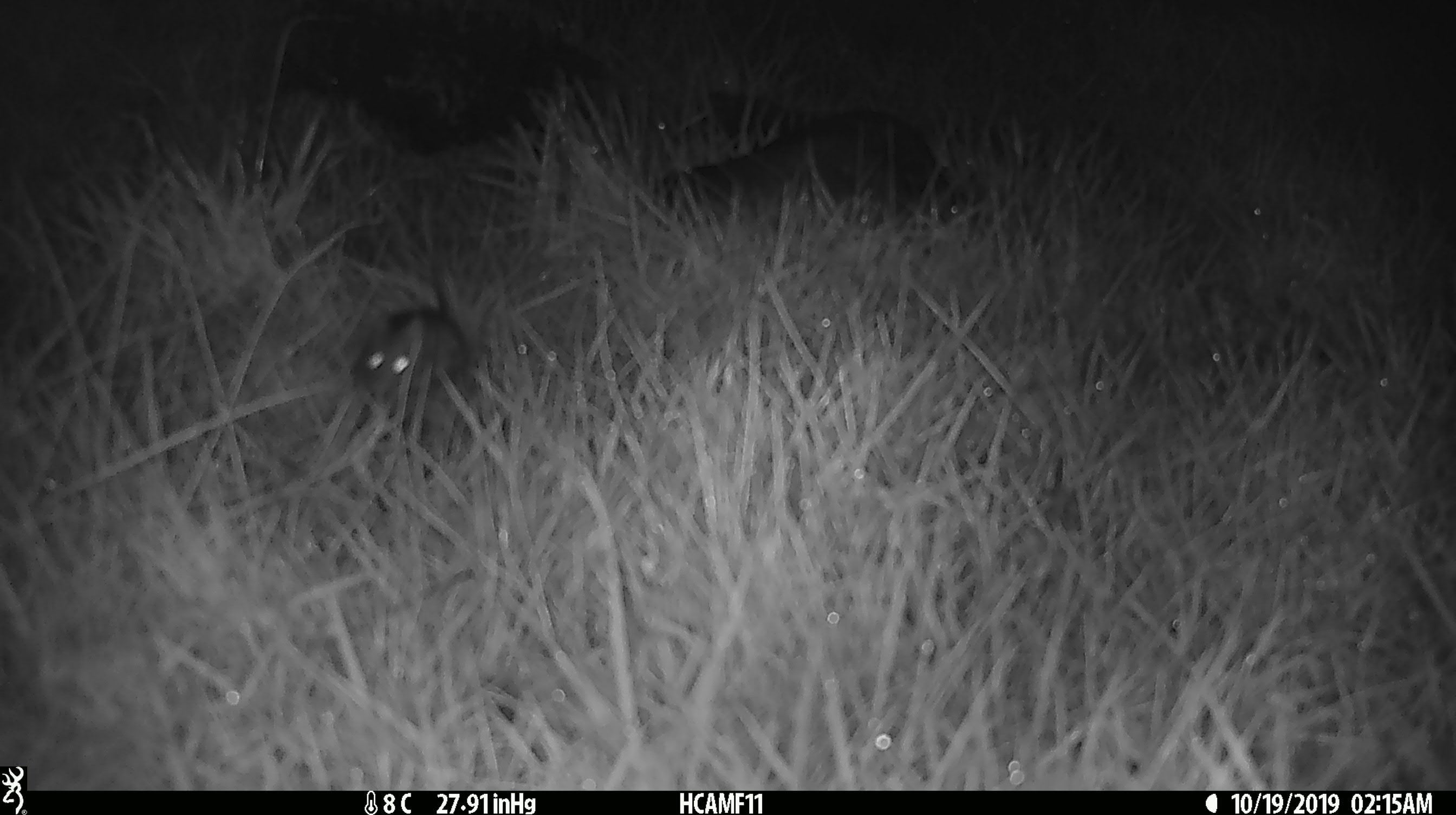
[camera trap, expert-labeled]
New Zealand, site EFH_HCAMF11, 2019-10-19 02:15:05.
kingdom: Animalia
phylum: Chordata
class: Mammalia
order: Rodentia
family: Muridae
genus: Mus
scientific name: Mus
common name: mouse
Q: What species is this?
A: Mouse (Mus).